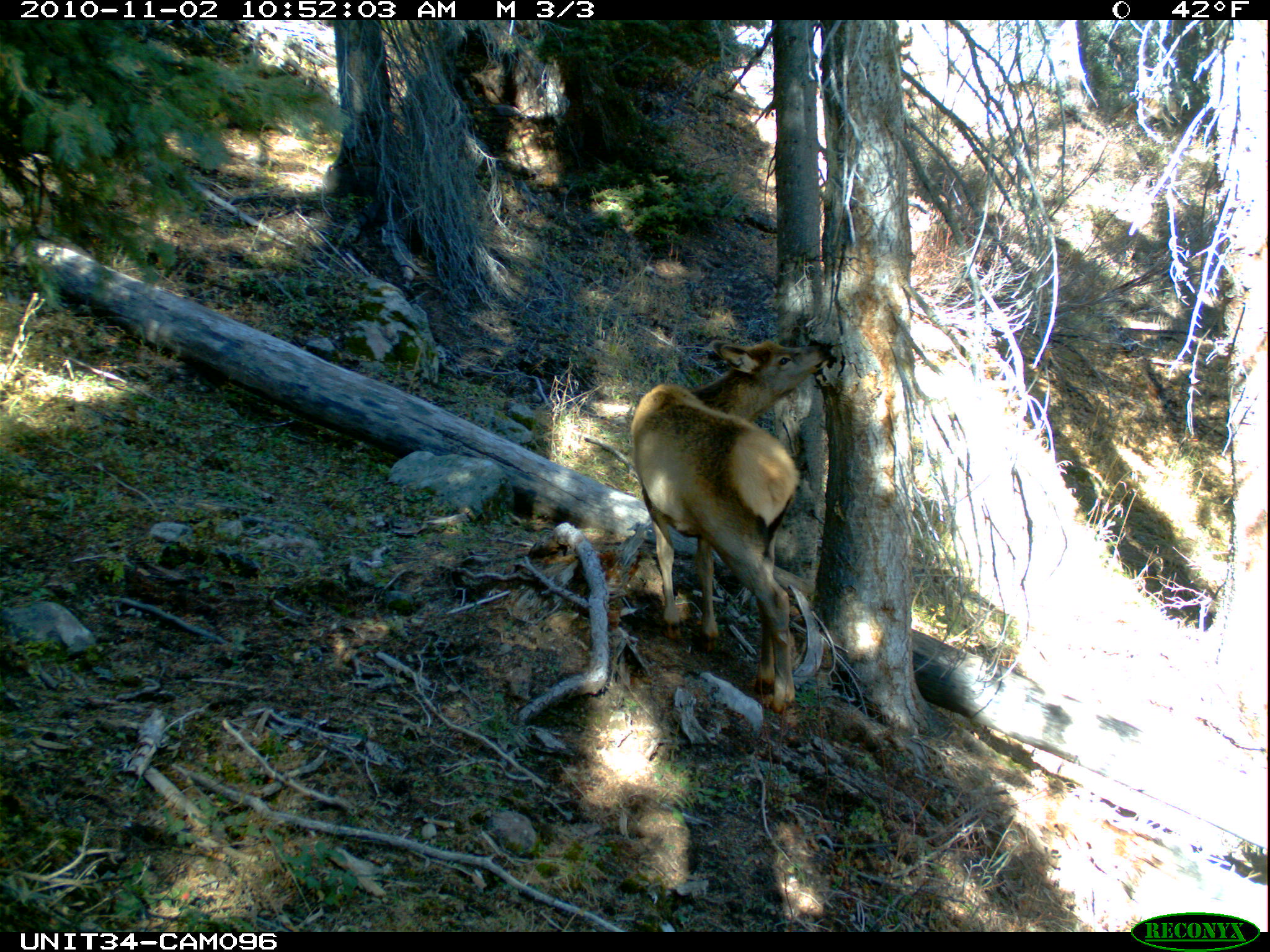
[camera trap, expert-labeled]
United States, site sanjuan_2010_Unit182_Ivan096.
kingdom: Animalia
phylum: Chordata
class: Mammalia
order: Artiodactyla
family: Cervidae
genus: Cervus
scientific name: Cervus elaphus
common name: red deer